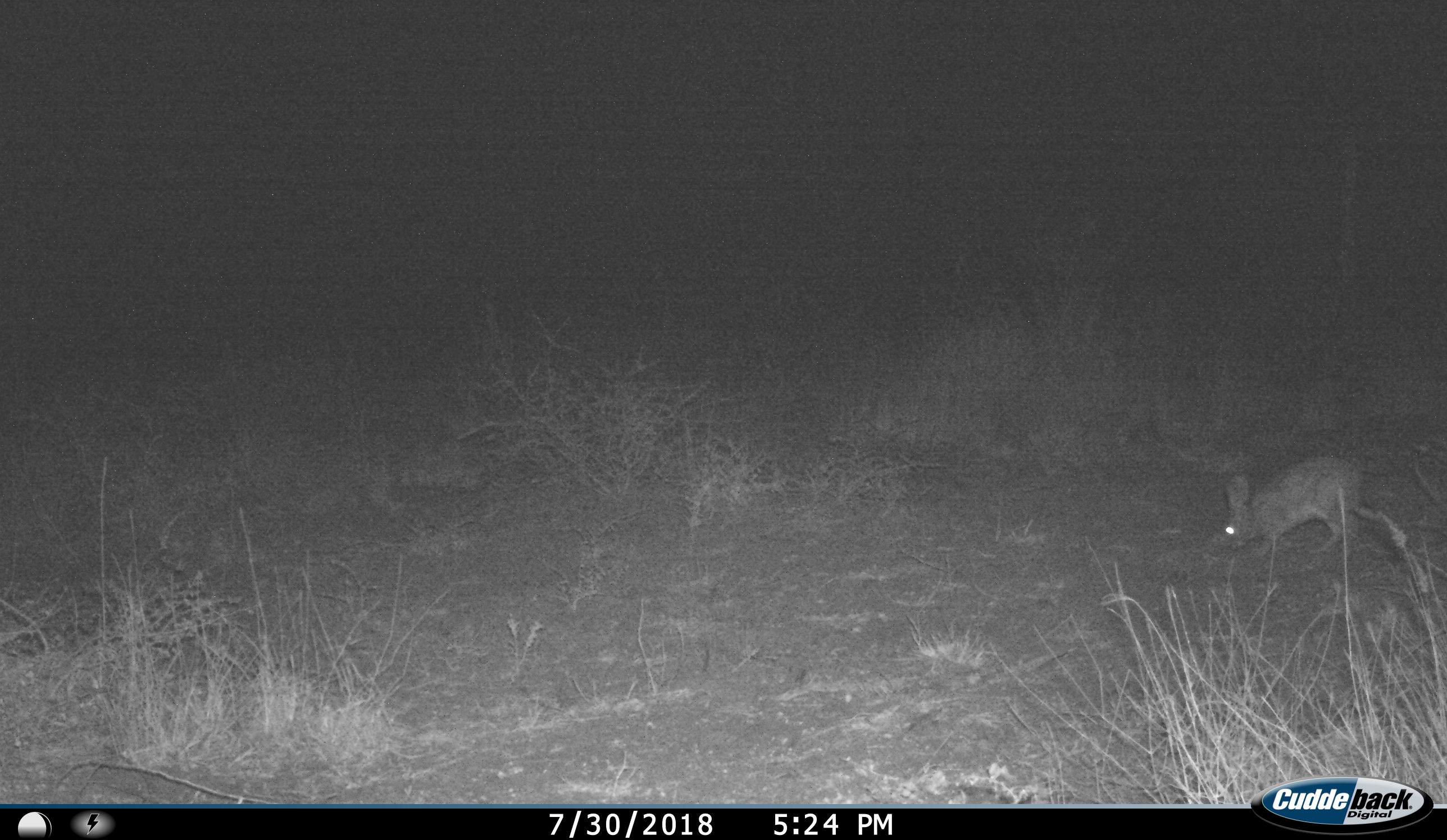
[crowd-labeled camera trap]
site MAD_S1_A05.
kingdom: Animalia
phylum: Chordata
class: Mammalia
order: Carnivora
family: Herpestidae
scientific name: Herpestidae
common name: mongoose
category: mongooseunknown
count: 1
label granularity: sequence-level